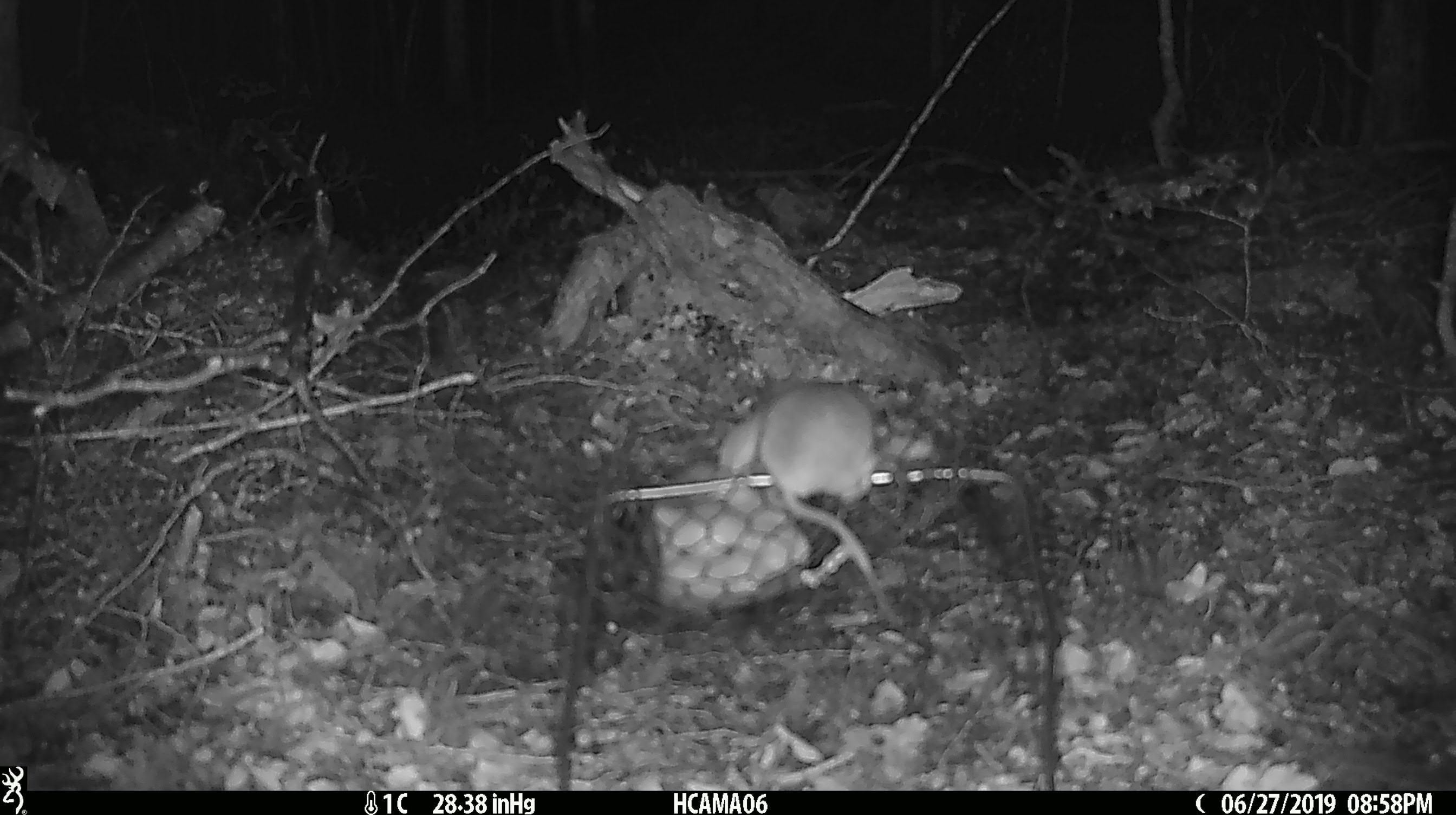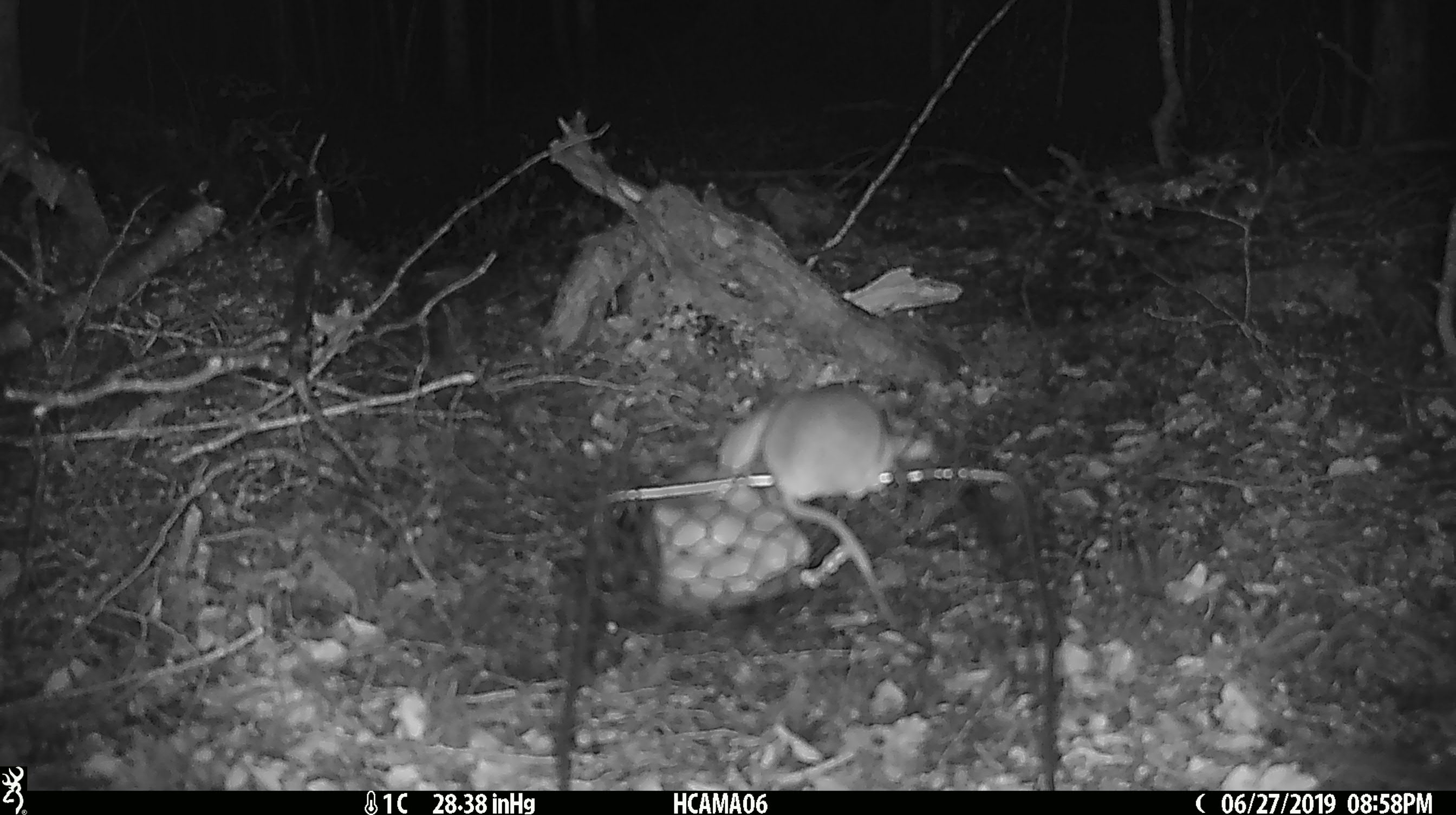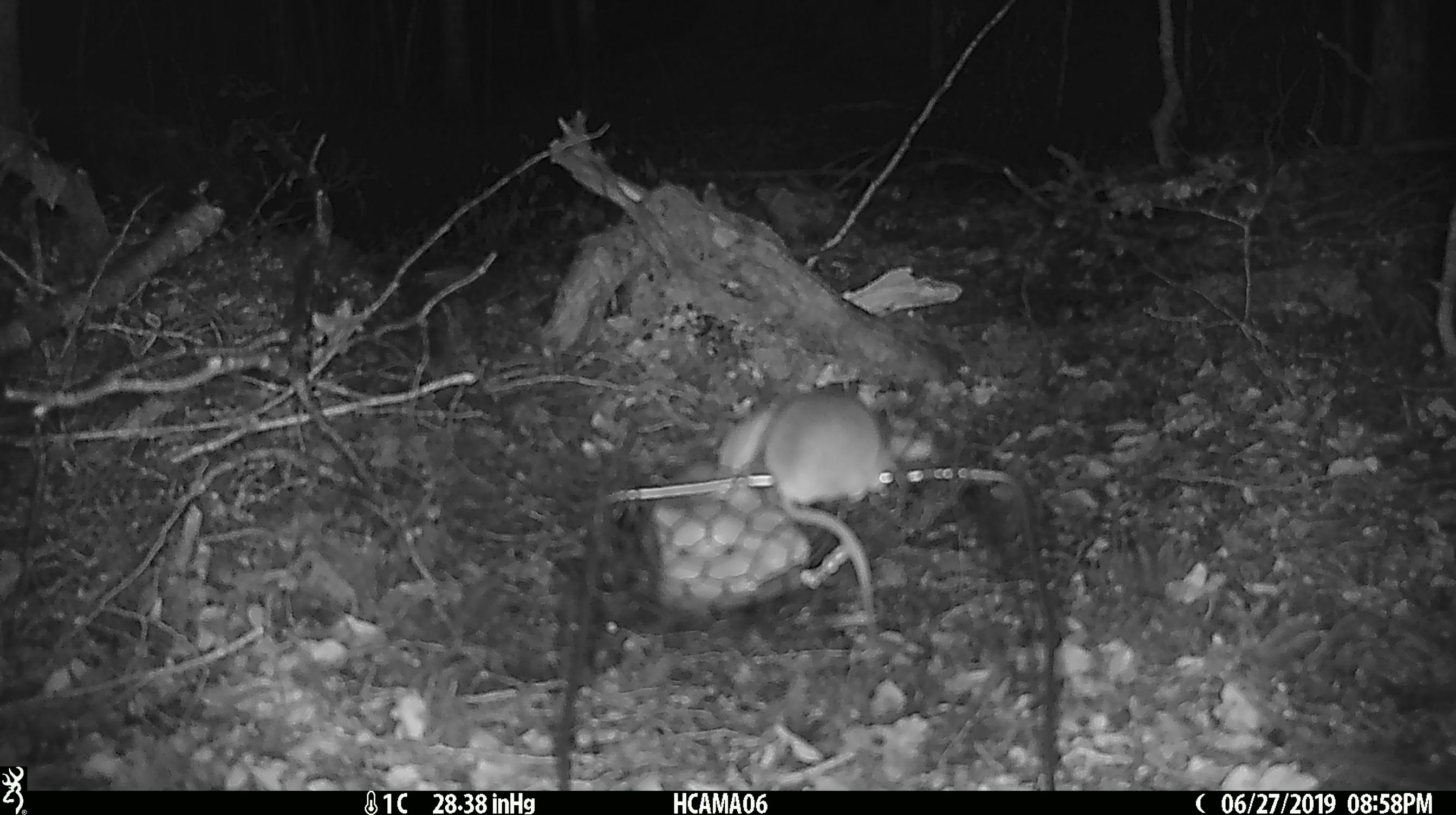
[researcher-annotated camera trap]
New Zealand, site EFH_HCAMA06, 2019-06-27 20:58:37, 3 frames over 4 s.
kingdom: Animalia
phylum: Chordata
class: Mammalia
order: Rodentia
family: Muridae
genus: Mus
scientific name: Mus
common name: mouse